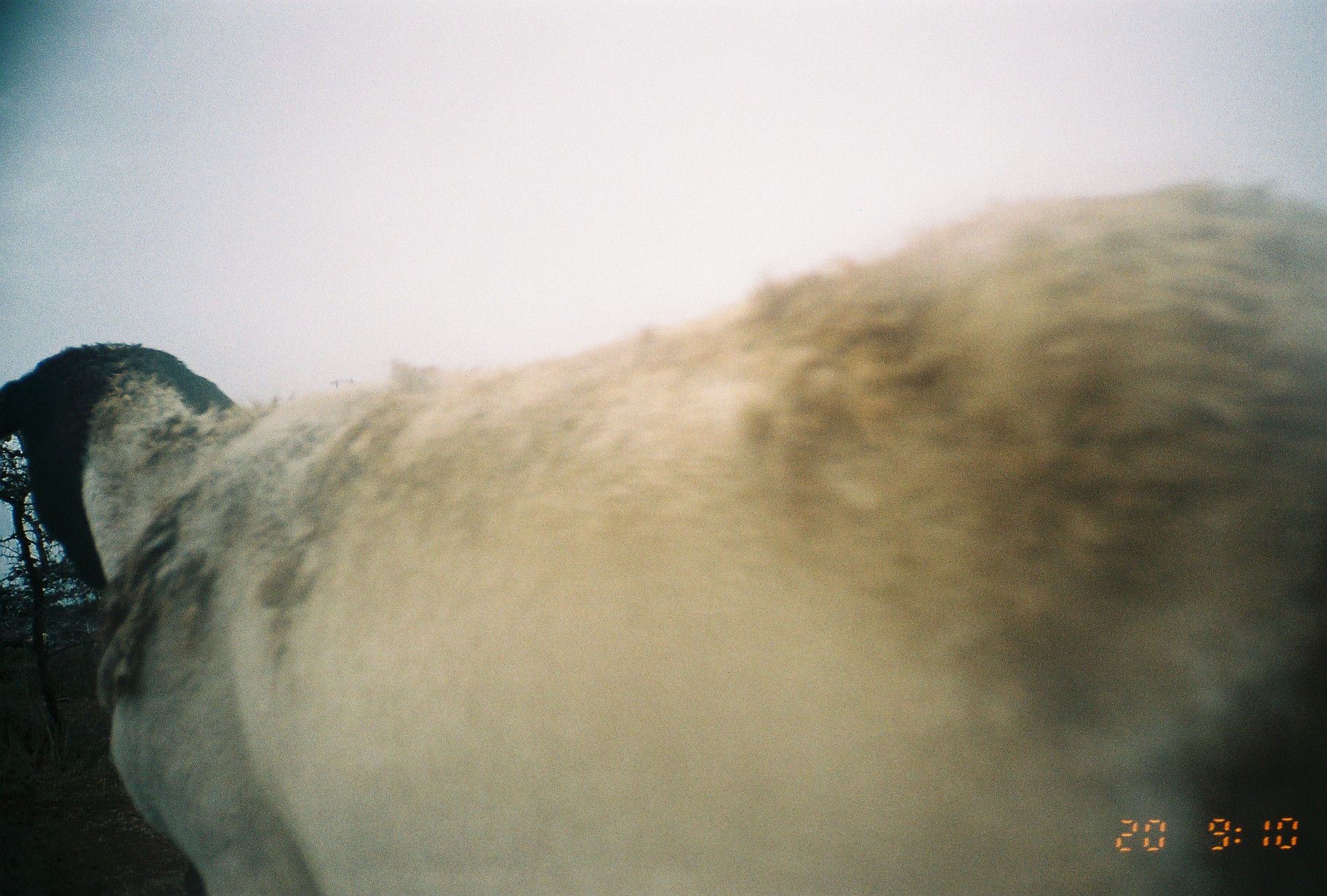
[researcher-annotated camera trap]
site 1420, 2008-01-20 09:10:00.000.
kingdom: Animalia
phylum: Chordata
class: Mammalia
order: Artiodactyla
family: Bovidae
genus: Ovis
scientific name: Ovis aries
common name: domestic sheep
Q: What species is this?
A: Ovis aries (domestic sheep).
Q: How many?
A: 1.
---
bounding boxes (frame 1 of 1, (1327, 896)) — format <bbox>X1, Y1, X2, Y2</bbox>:
ovis aries: <bbox>0, 178, 1327, 896</bbox>